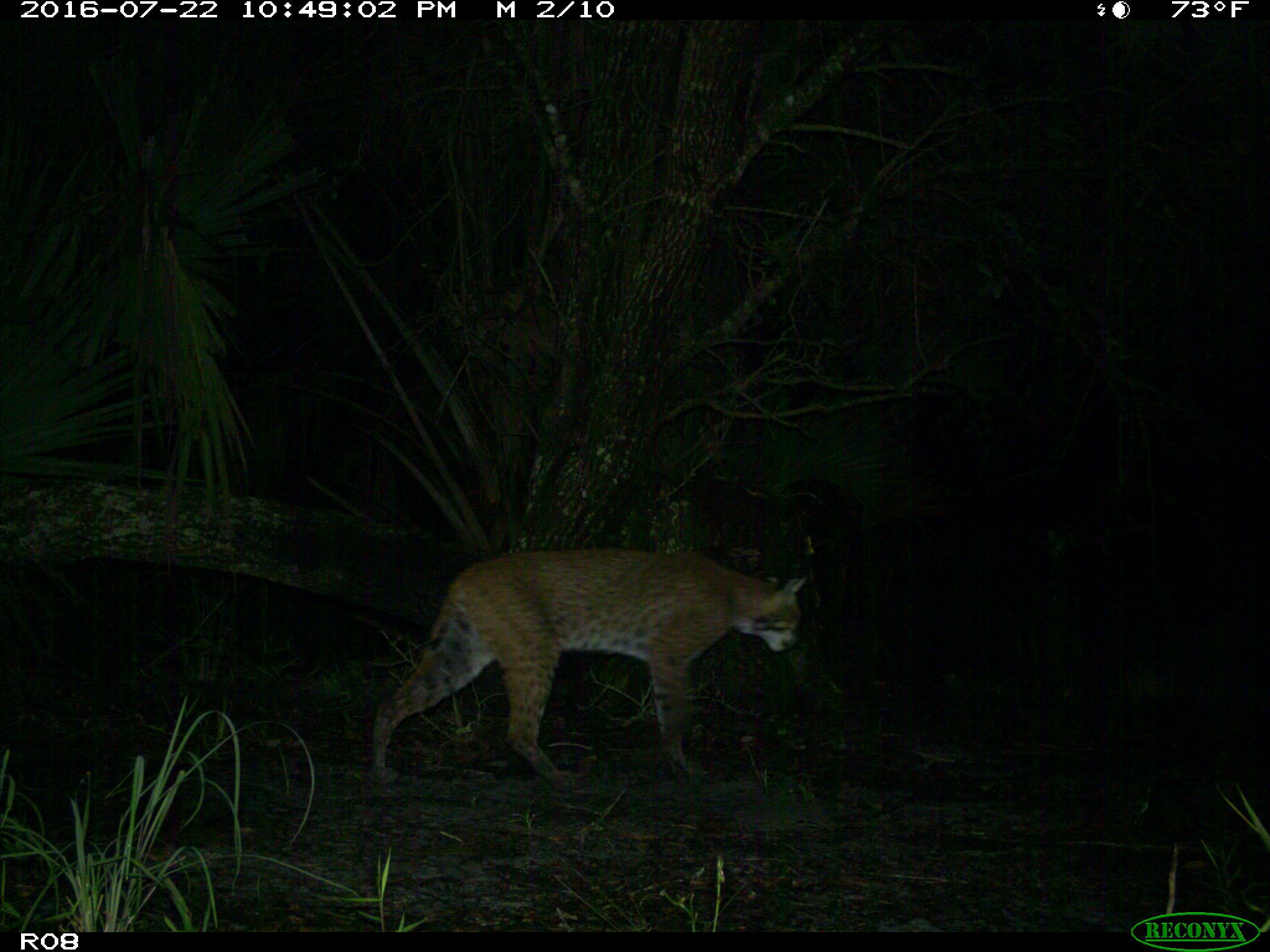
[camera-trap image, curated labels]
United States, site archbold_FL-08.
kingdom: Animalia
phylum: Chordata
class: Mammalia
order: Carnivora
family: Felidae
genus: Lynx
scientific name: Lynx rufus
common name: bobcat